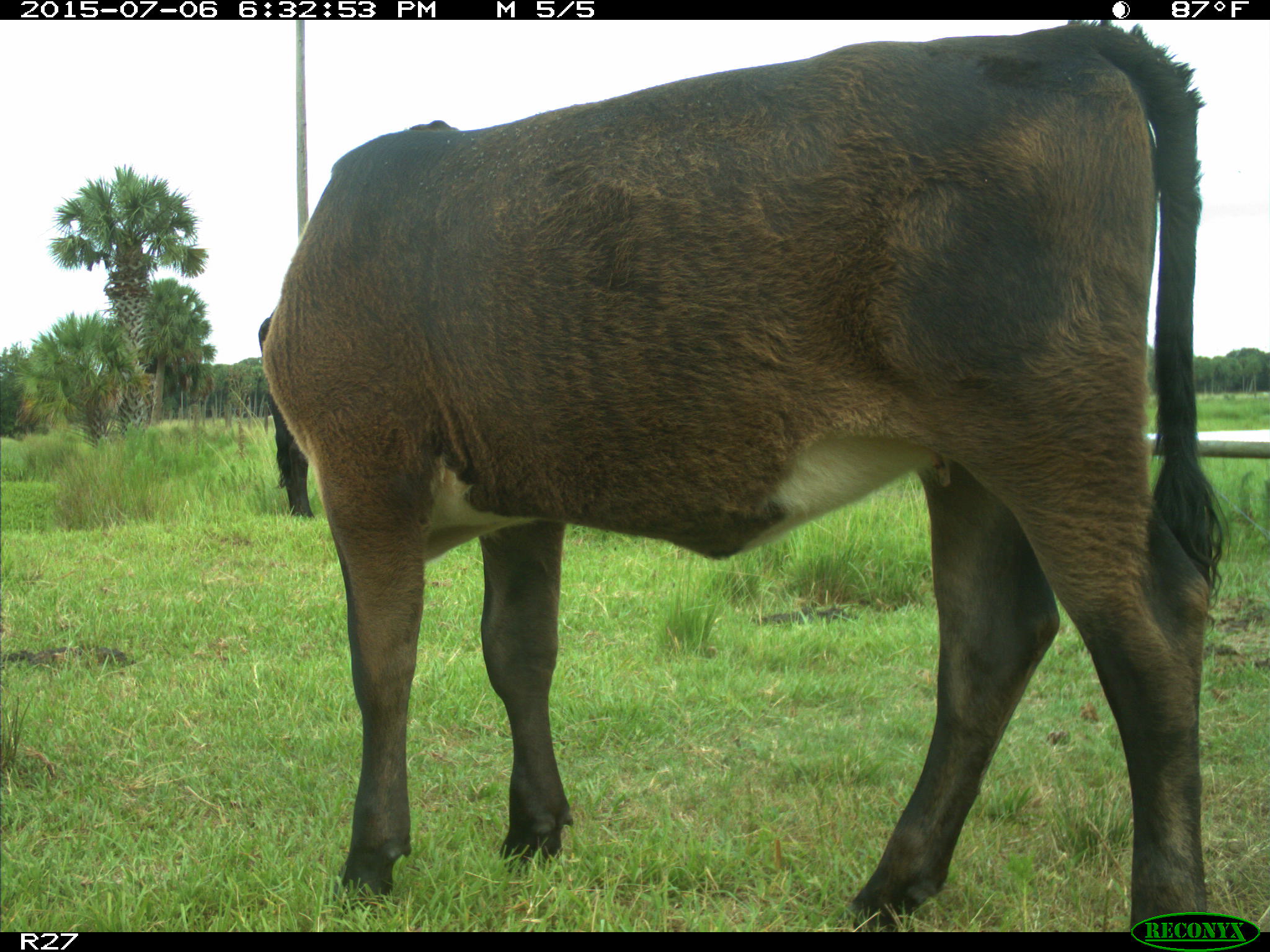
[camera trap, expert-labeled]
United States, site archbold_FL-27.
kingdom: Animalia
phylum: Chordata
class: Mammalia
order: Artiodactyla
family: Bovidae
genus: Bos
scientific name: Bos taurus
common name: domestic cow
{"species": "Bos taurus (domestic cow)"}